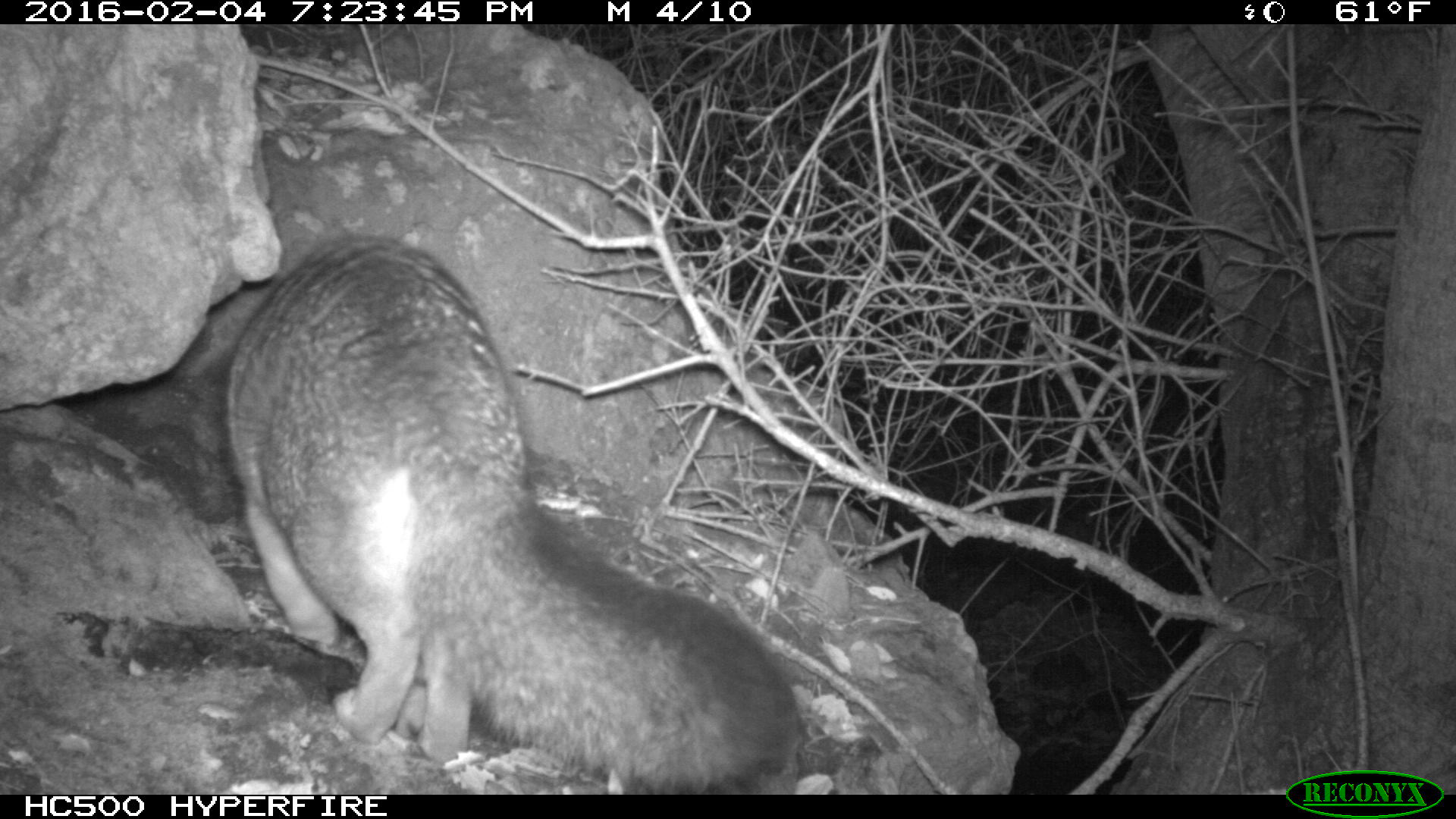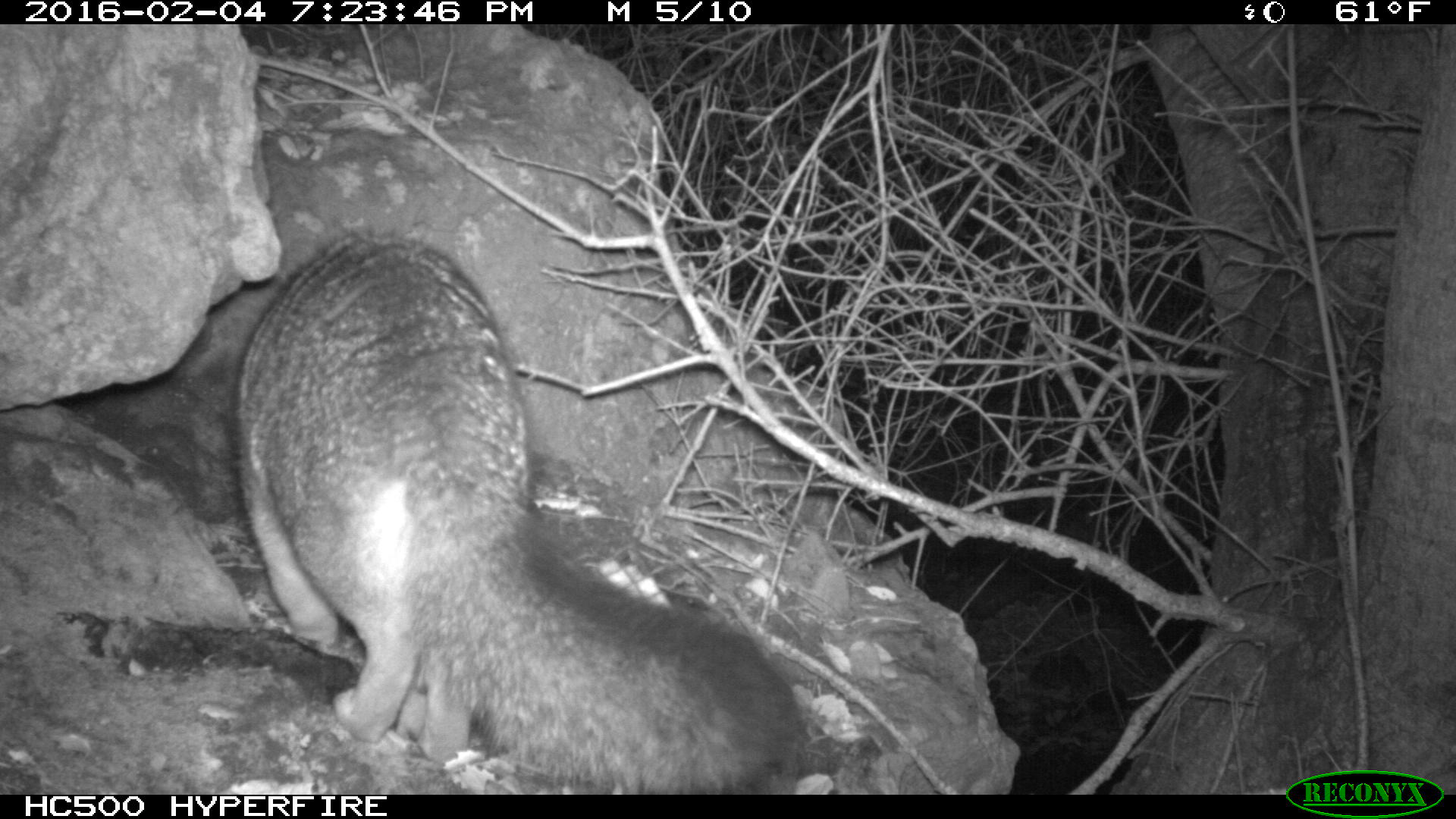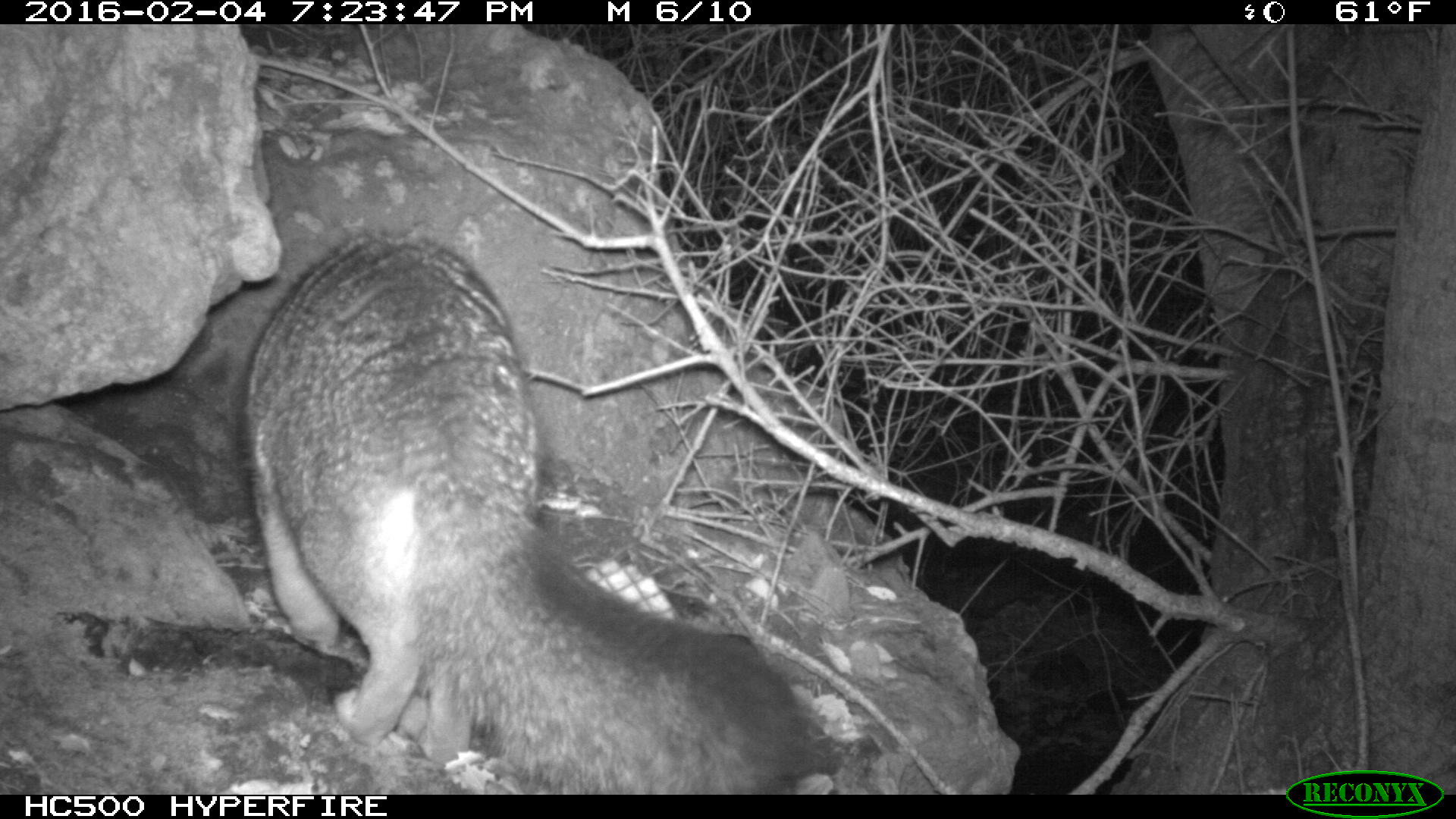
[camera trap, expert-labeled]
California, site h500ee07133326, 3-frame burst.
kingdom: Animalia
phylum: Chordata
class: Mammalia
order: Carnivora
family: Canidae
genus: Urocyon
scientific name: Urocyon littoralis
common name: island fox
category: fox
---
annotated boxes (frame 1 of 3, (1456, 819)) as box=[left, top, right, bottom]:
fox: box=[224, 233, 792, 795]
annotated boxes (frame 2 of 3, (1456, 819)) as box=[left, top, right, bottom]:
fox: box=[232, 229, 799, 795]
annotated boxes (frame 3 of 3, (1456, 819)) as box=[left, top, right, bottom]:
fox: box=[236, 231, 817, 792]